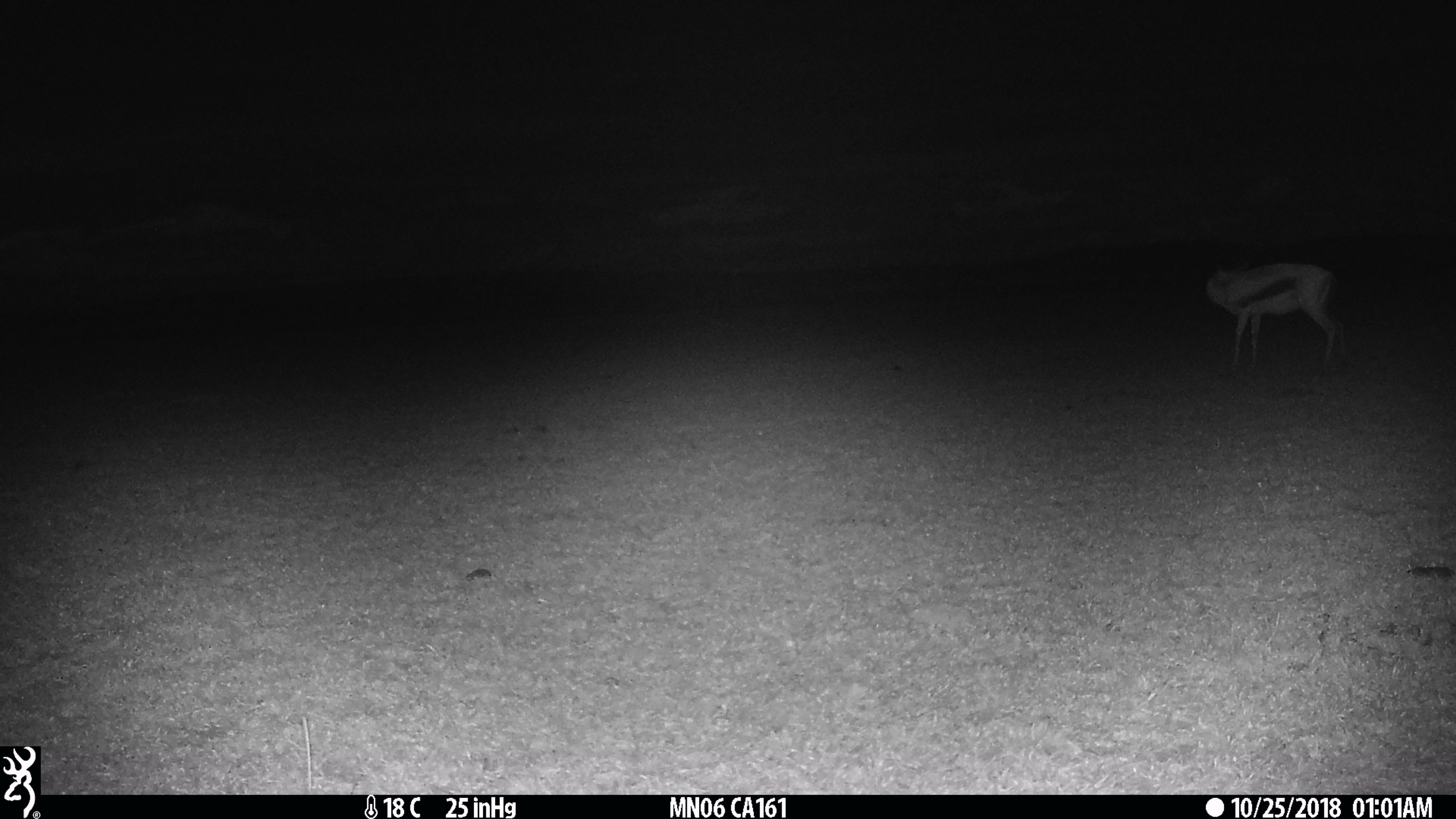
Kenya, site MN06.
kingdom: Animalia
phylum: Chordata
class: Mammalia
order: Artiodactyla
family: Bovidae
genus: Eudorcas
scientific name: Eudorcas thomsonii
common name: thomon's gazelle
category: gazelle thomsons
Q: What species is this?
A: Gazelle thomsons (thomon's gazelle) (Eudorcas thomsonii).